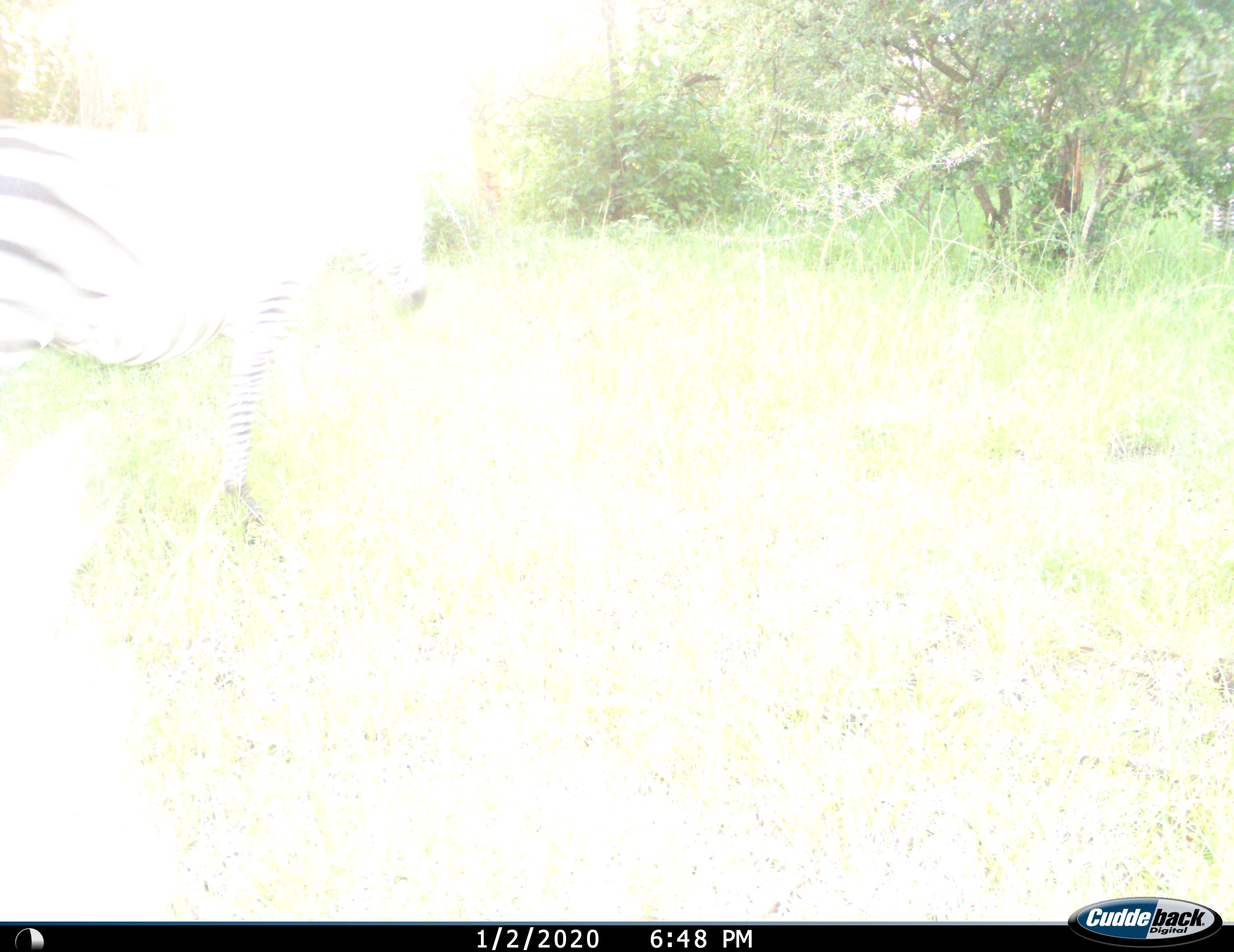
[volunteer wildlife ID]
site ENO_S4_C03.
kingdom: Animalia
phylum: Chordata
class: Mammalia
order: Perissodactyla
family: Equidae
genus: Equus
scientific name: Equus quagga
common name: plains zebra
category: zebraplains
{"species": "zebraplains (plains zebra) (Equus quagga)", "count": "1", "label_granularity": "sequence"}